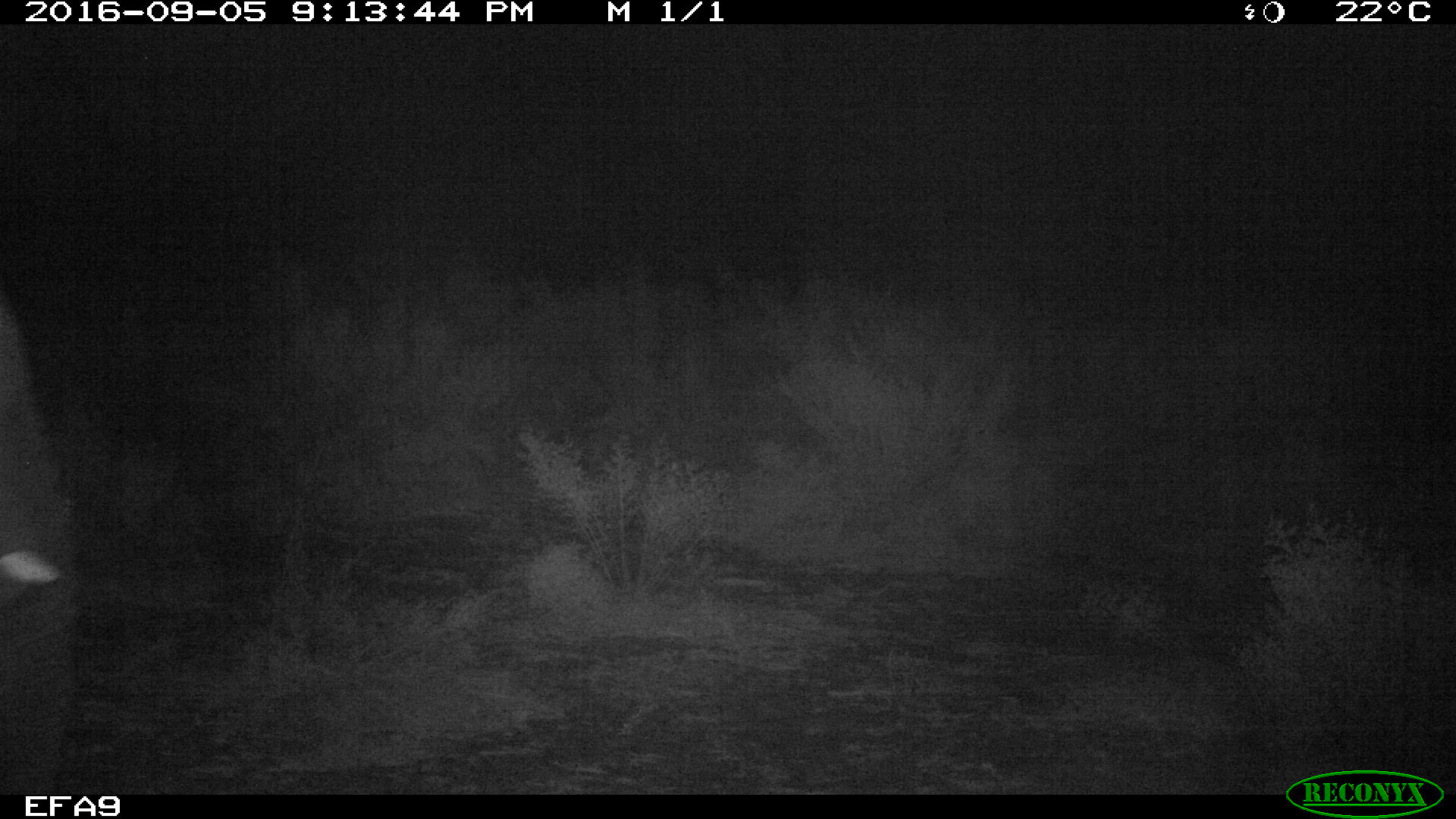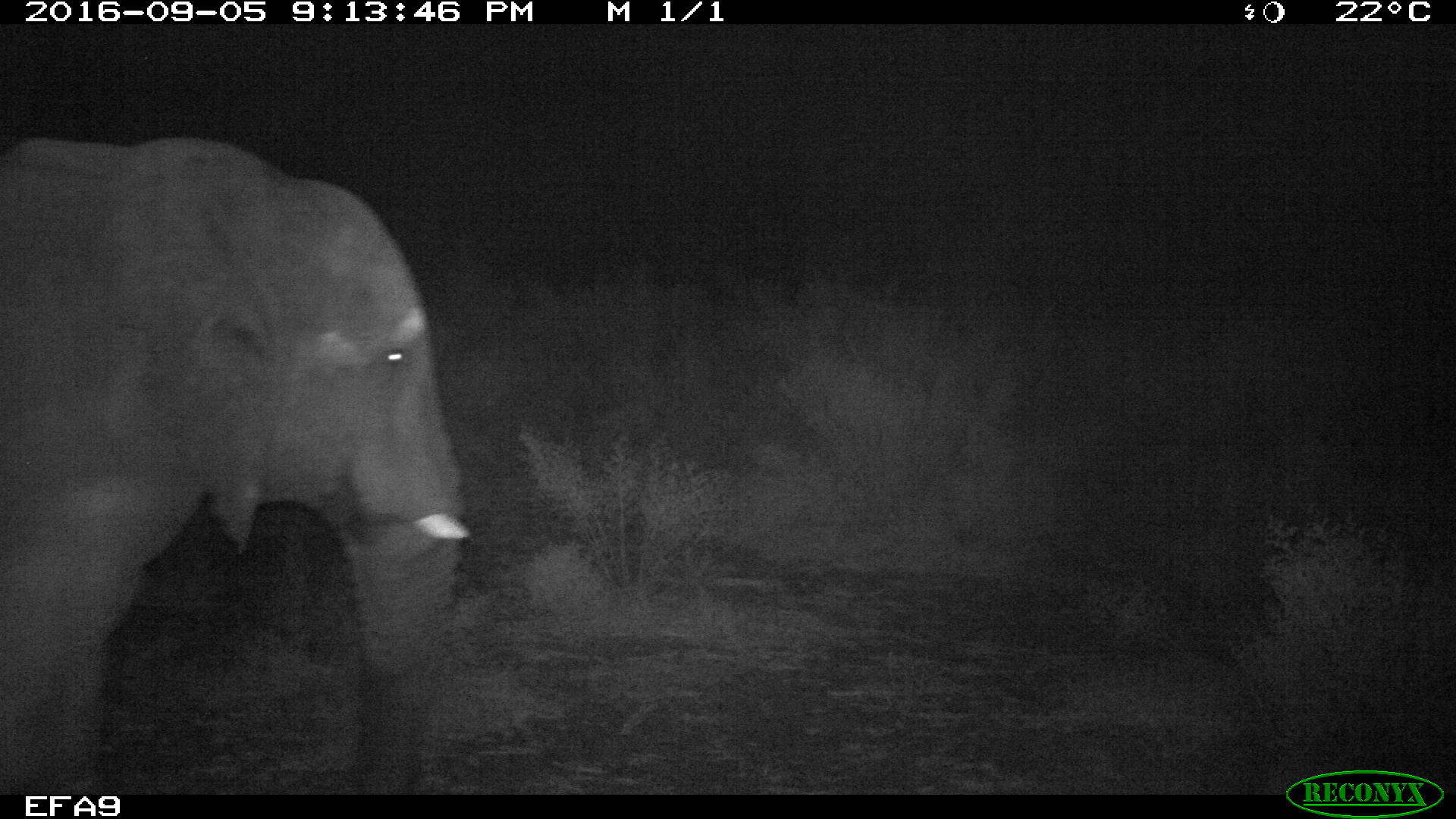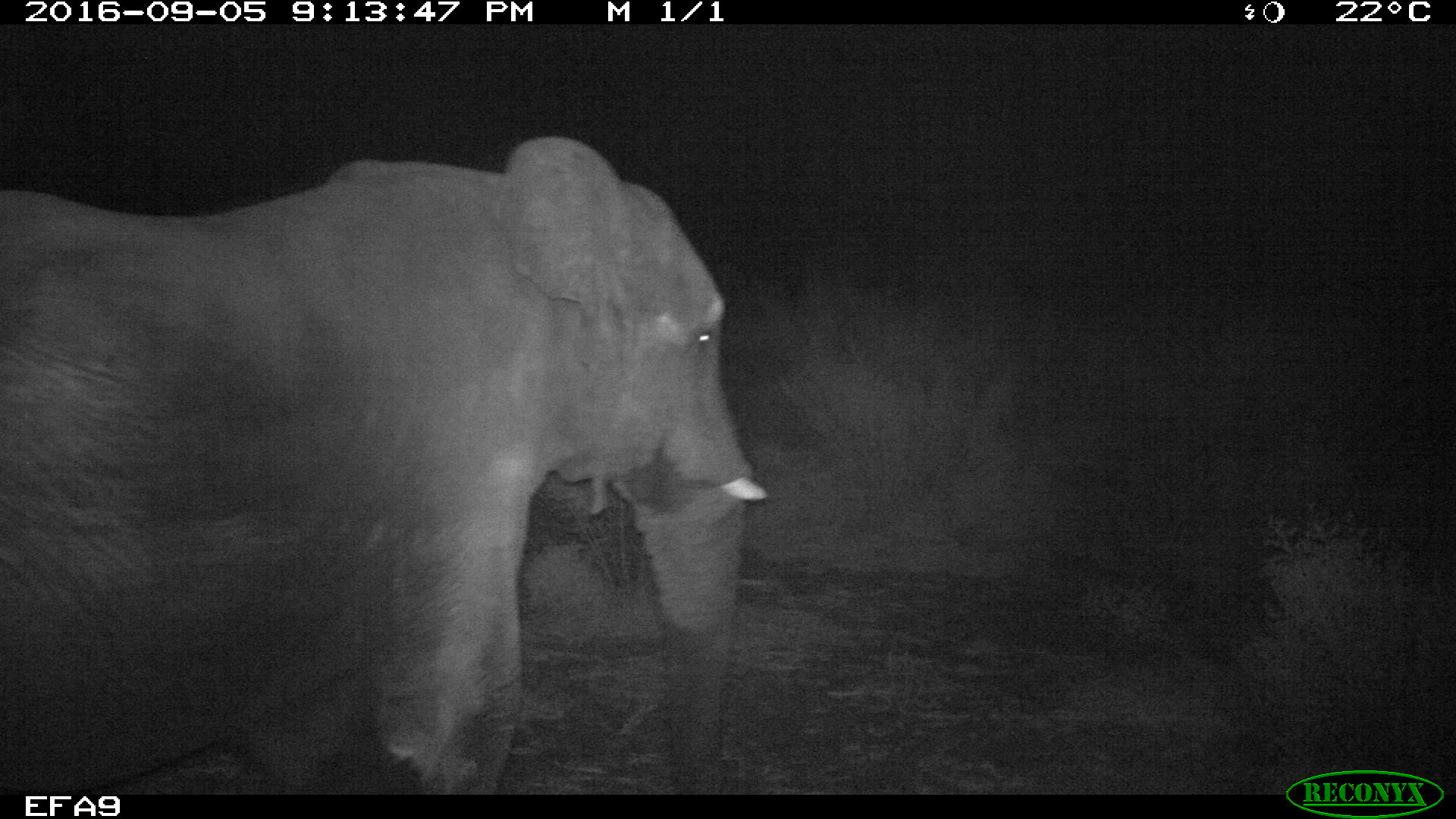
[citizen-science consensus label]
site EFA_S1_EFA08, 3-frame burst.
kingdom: Animalia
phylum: Chordata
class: Mammalia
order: Proboscidea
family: Elephantidae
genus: Loxodonta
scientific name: Loxodonta africana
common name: african bush elephant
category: elephant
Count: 1.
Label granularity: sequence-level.